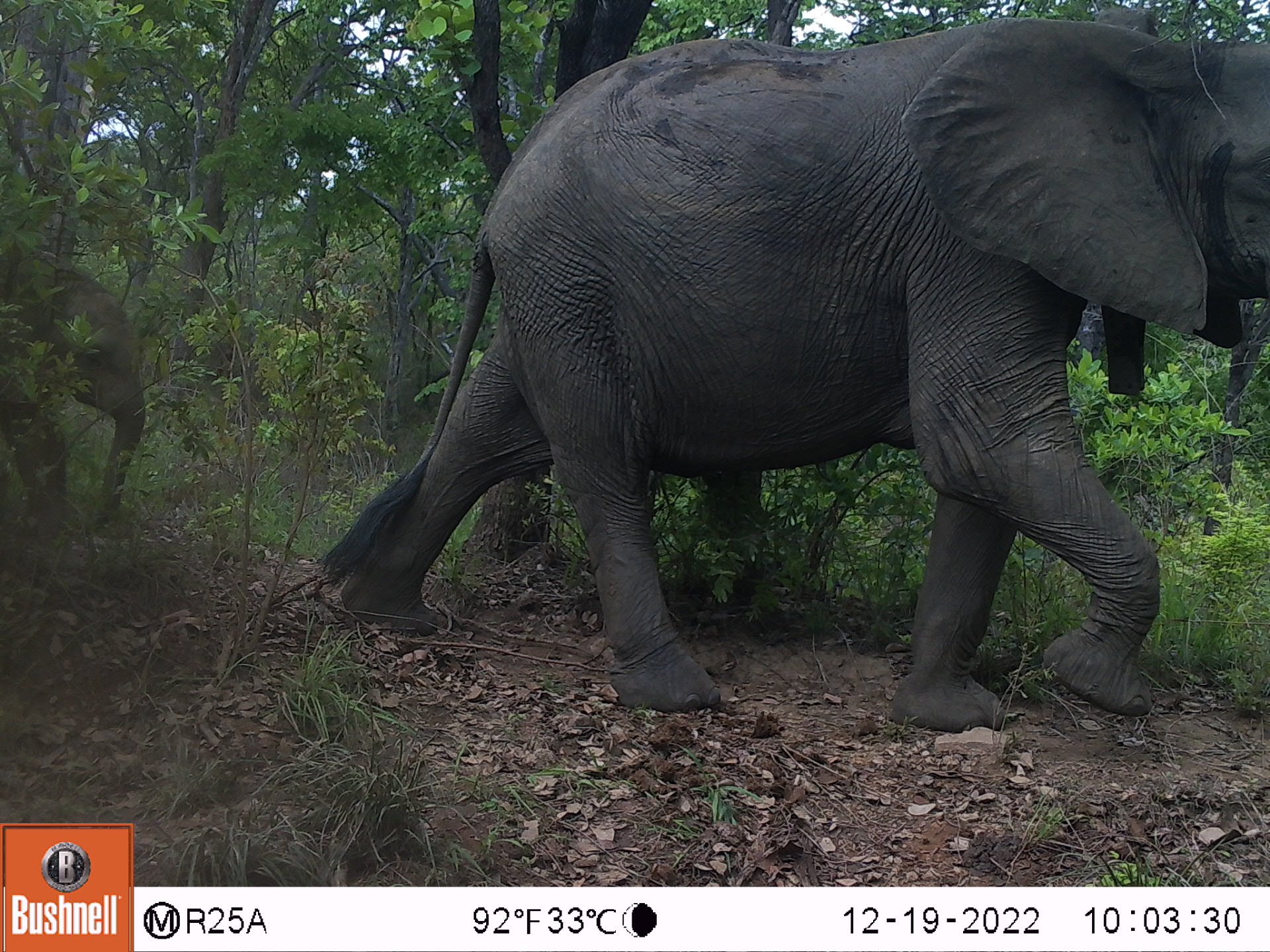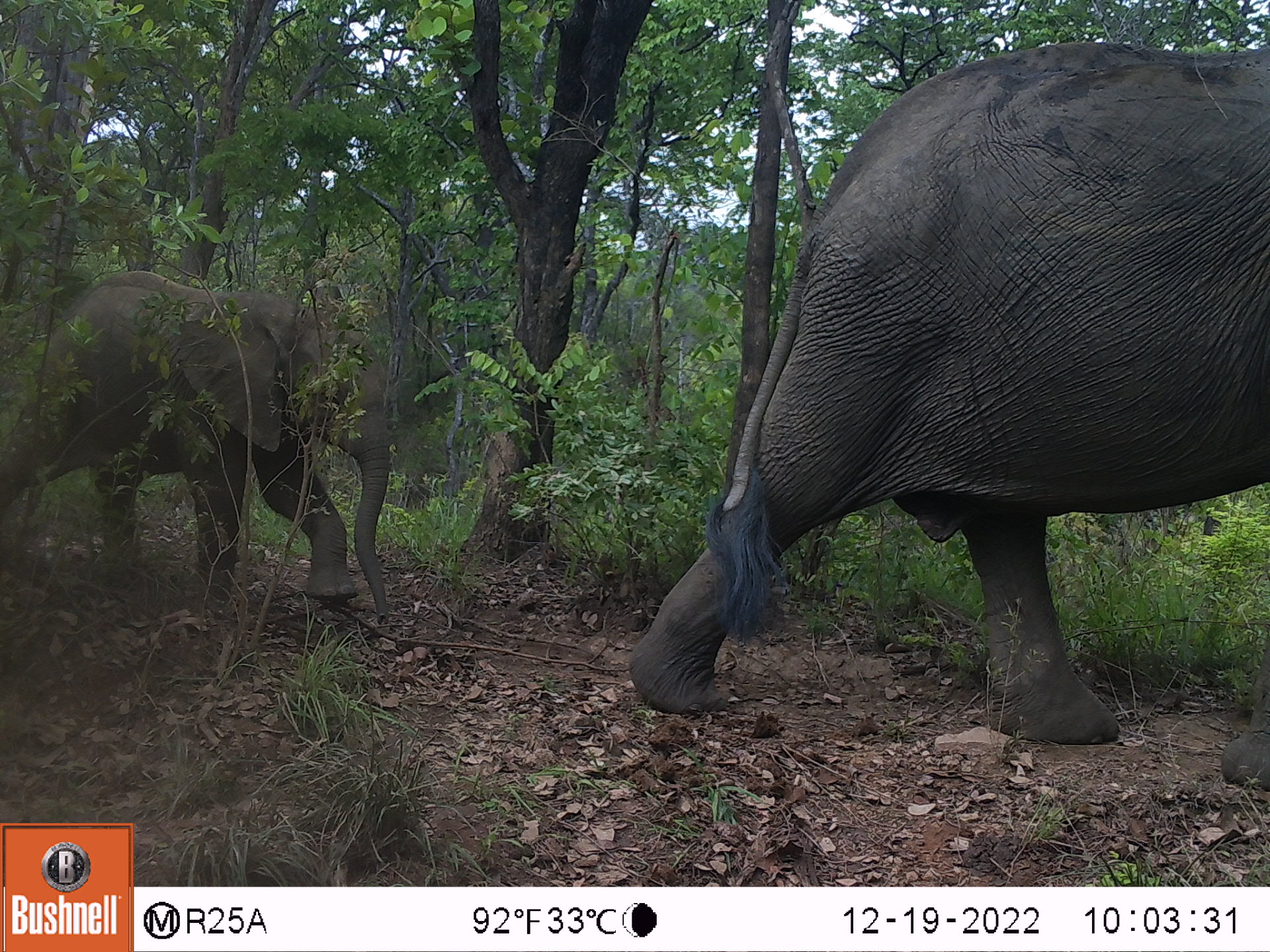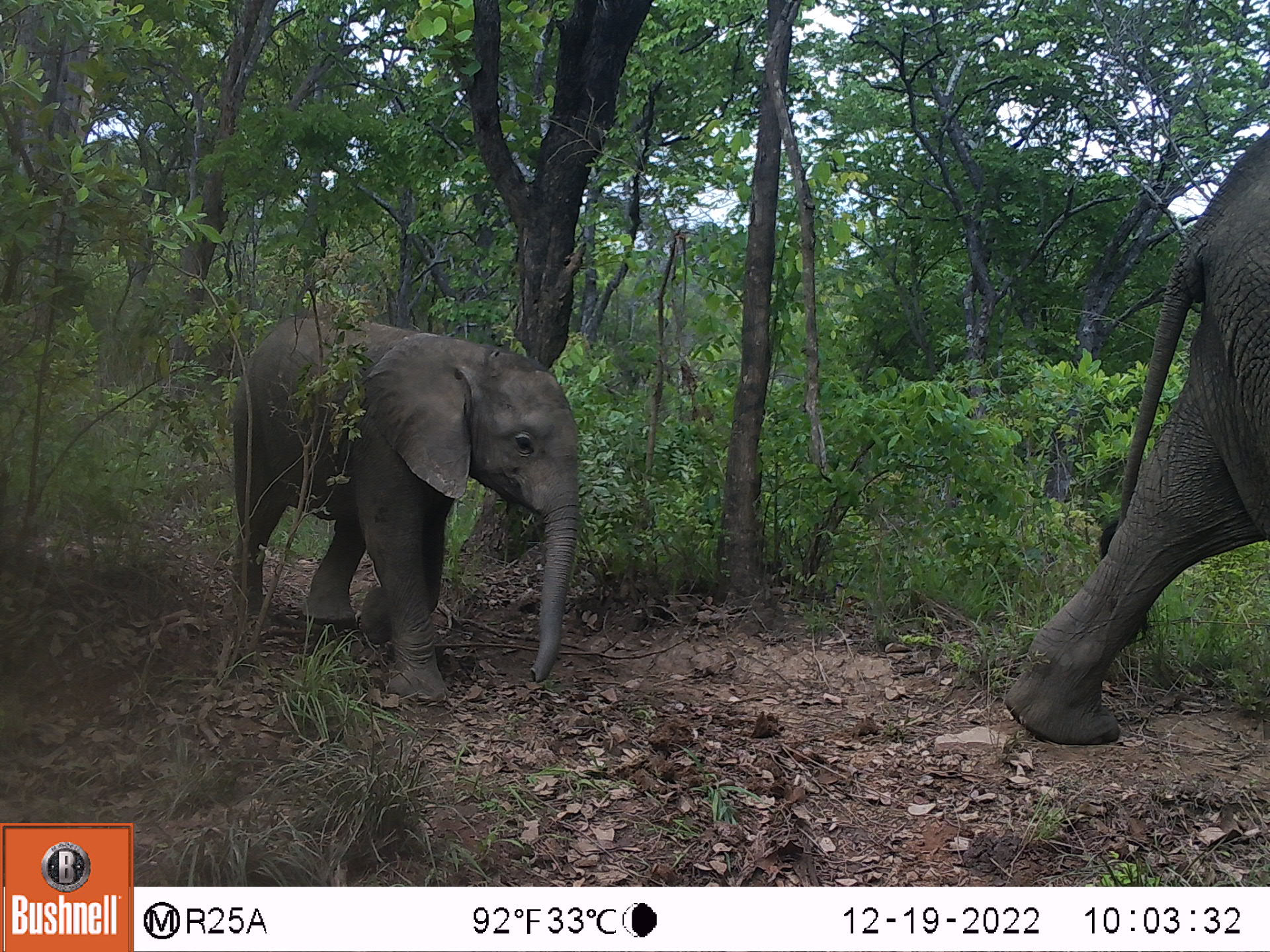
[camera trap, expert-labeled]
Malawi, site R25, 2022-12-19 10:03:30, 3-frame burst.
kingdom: Animalia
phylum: Chordata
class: Mammalia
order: Proboscidea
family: Elephantidae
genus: Loxodonta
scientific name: Loxodonta africana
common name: african savanna elephant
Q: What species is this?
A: African savanna elephant (Loxodonta africana).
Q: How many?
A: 2.